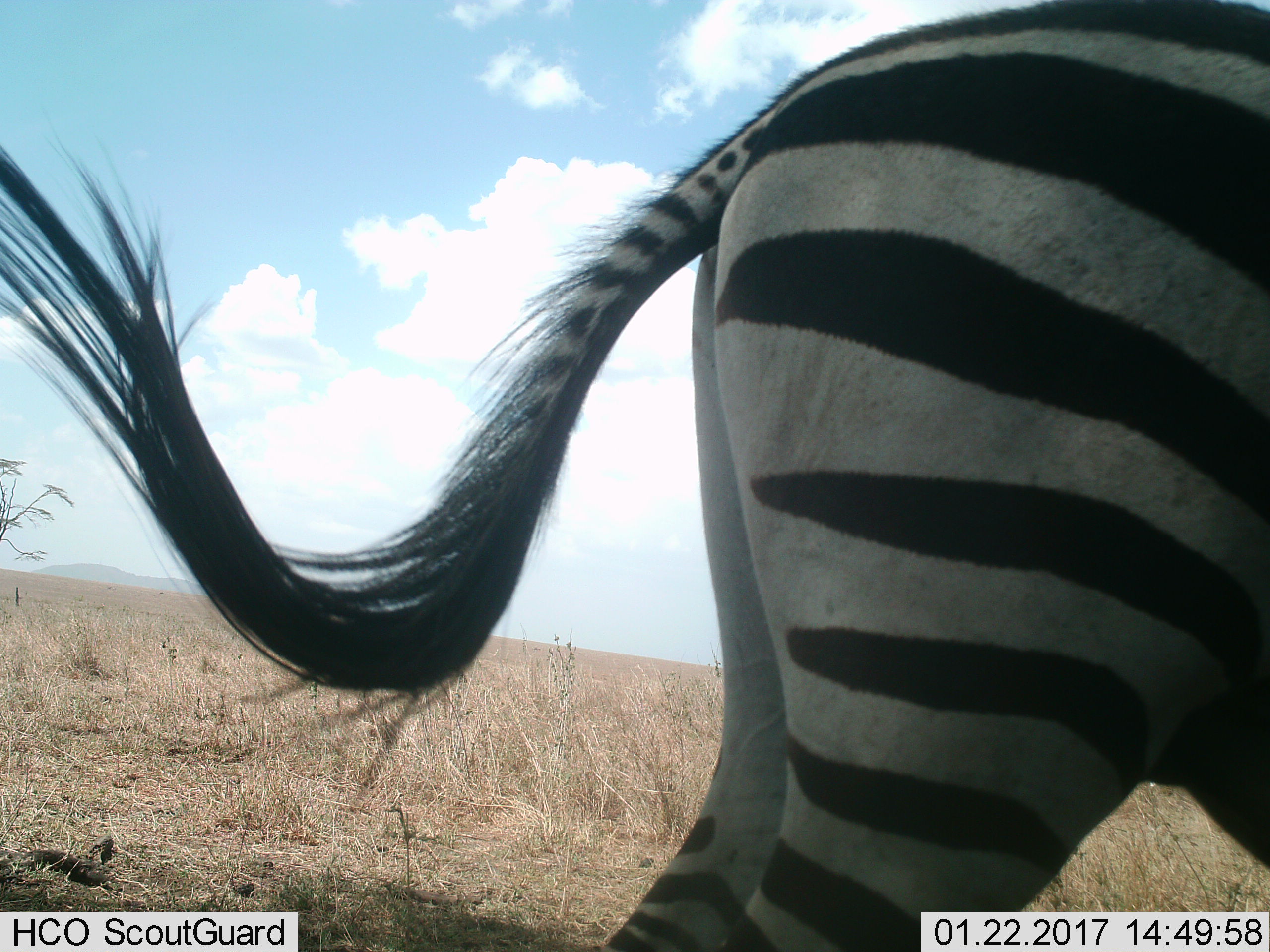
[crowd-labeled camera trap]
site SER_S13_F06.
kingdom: Animalia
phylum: Chordata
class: Mammalia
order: Perissodactyla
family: Equidae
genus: Equus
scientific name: Equus quagga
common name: plains zebra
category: zebraplains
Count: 1.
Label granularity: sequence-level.